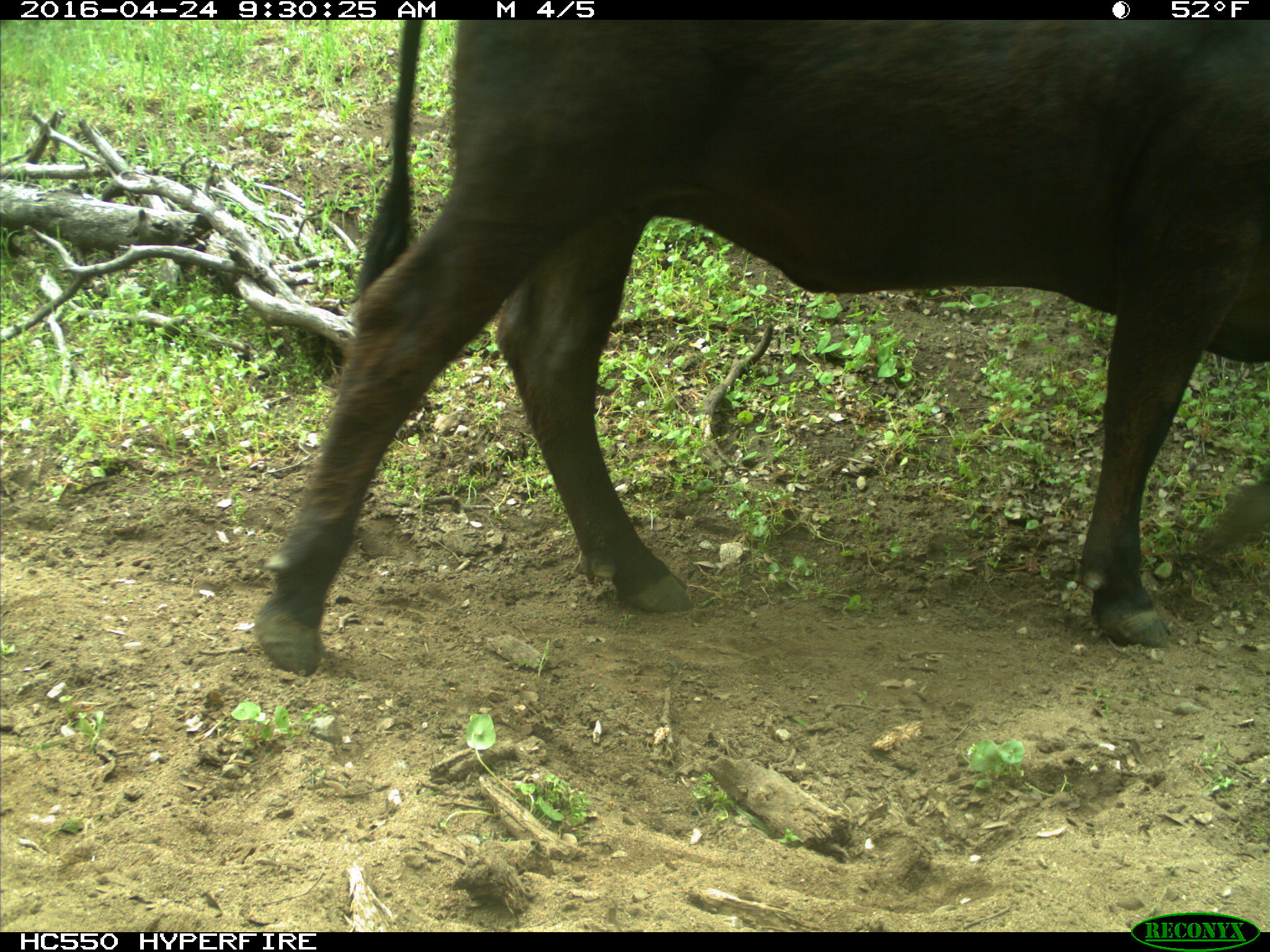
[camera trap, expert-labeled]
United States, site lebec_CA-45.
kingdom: Animalia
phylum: Chordata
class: Mammalia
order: Artiodactyla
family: Bovidae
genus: Bos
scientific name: Bos taurus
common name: domestic cow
Bos taurus (domestic cow).